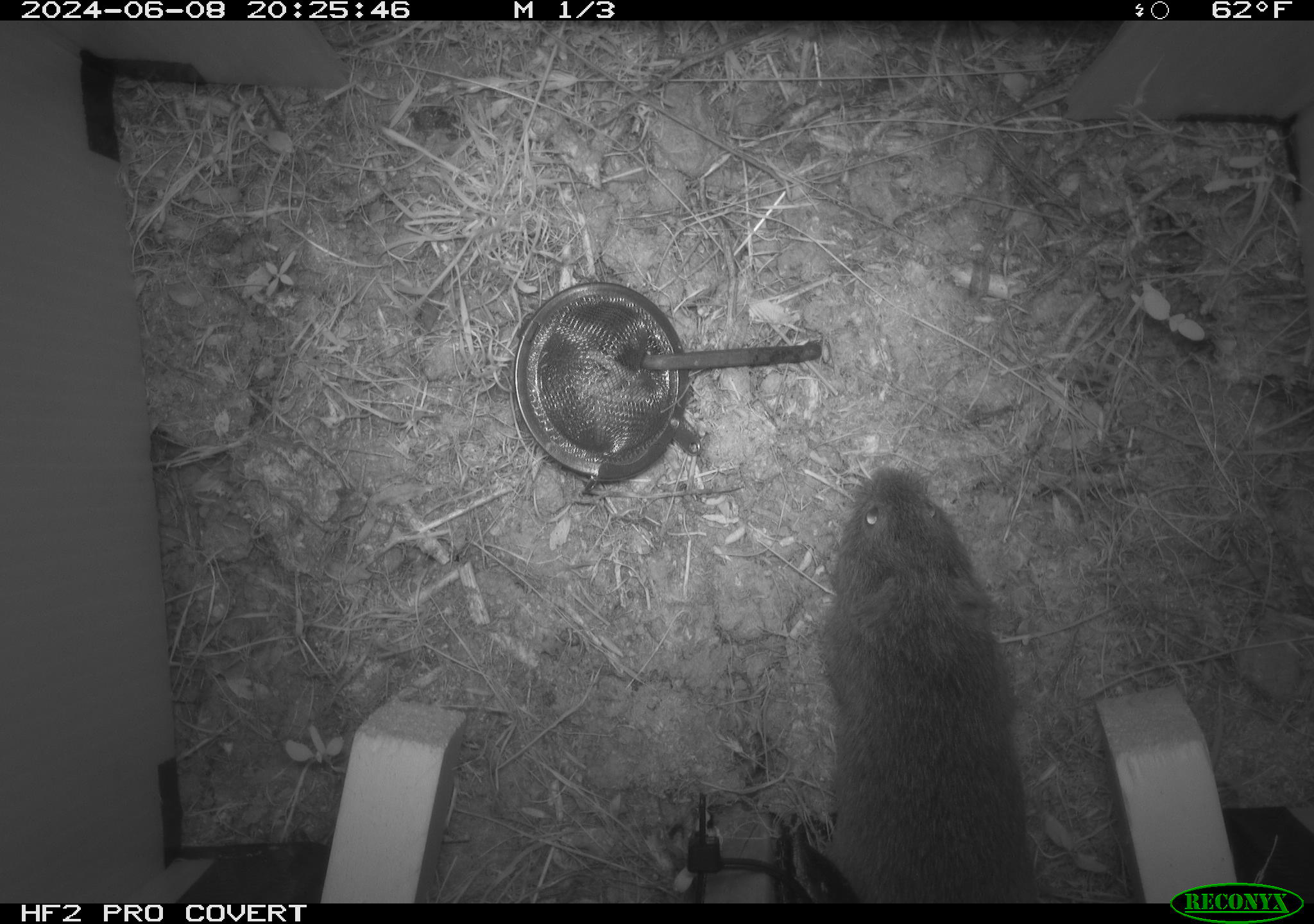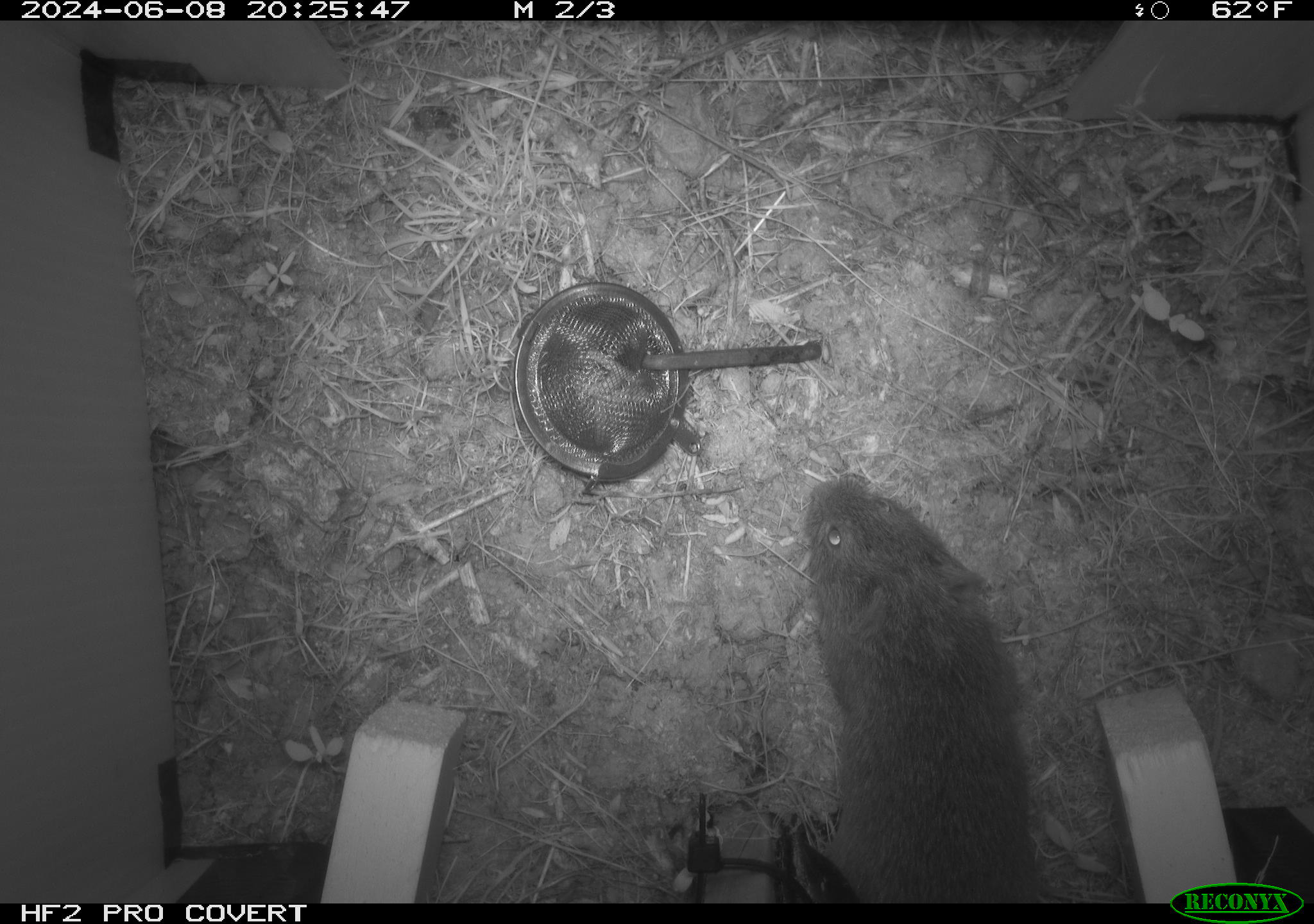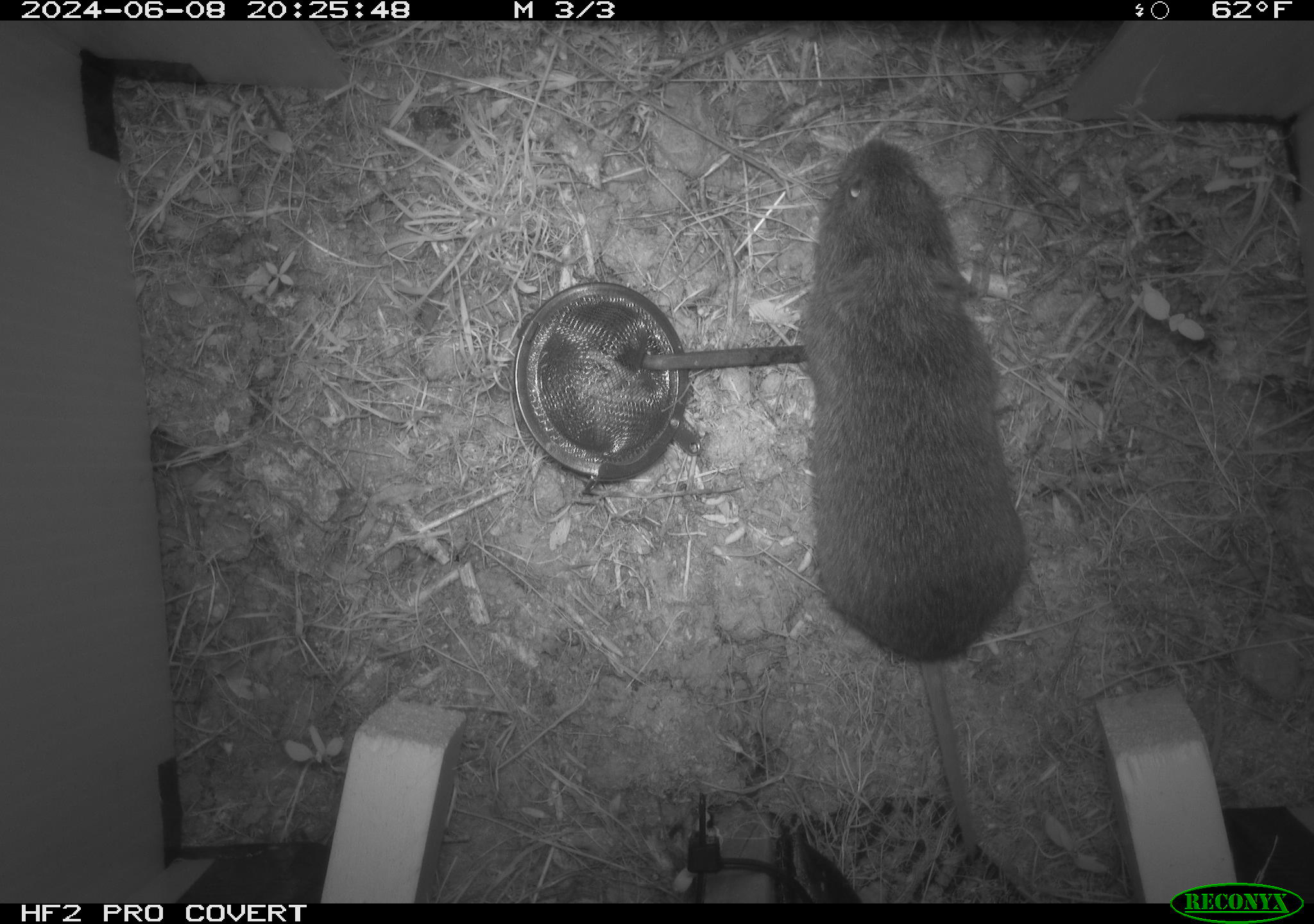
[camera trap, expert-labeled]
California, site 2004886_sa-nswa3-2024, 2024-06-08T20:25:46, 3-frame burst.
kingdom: Animalia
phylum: Chordata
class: Mammalia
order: Rodentia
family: Cricetidae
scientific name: Arvicolinae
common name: voles, lemmings, and muskrats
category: arvicolinae subfamily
Arvicolinae subfamily (voles, lemmings, and muskrats) (Arvicolinae).